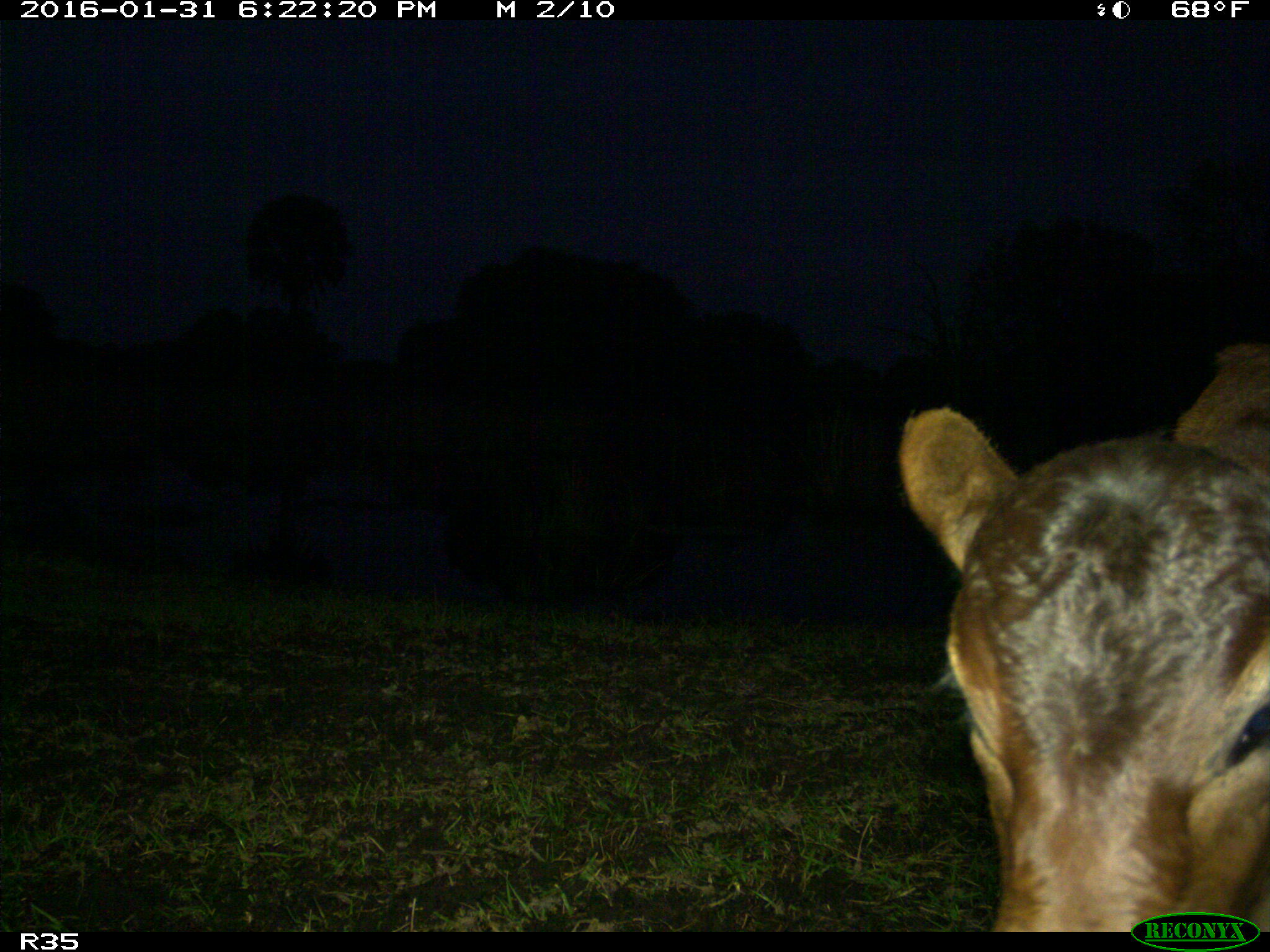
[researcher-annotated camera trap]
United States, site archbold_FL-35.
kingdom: Animalia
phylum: Chordata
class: Mammalia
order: Artiodactyla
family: Bovidae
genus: Bos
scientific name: Bos taurus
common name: domestic cow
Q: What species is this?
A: Bos taurus (domestic cow).